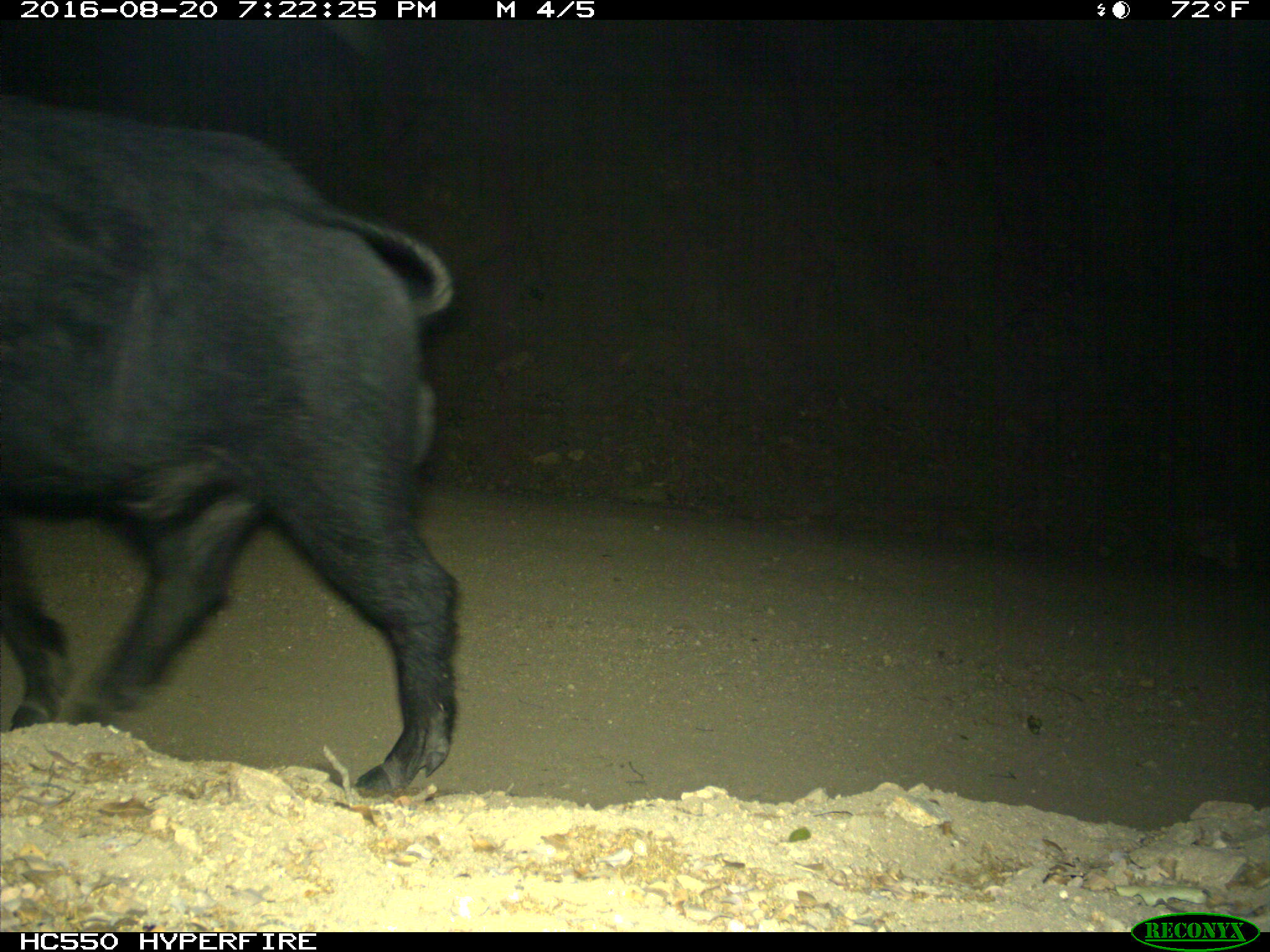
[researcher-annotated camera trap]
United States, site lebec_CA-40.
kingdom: Animalia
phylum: Chordata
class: Mammalia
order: Artiodactyla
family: Suidae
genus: Sus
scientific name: Sus scrofa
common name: wild boar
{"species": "Sus scrofa (wild boar)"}